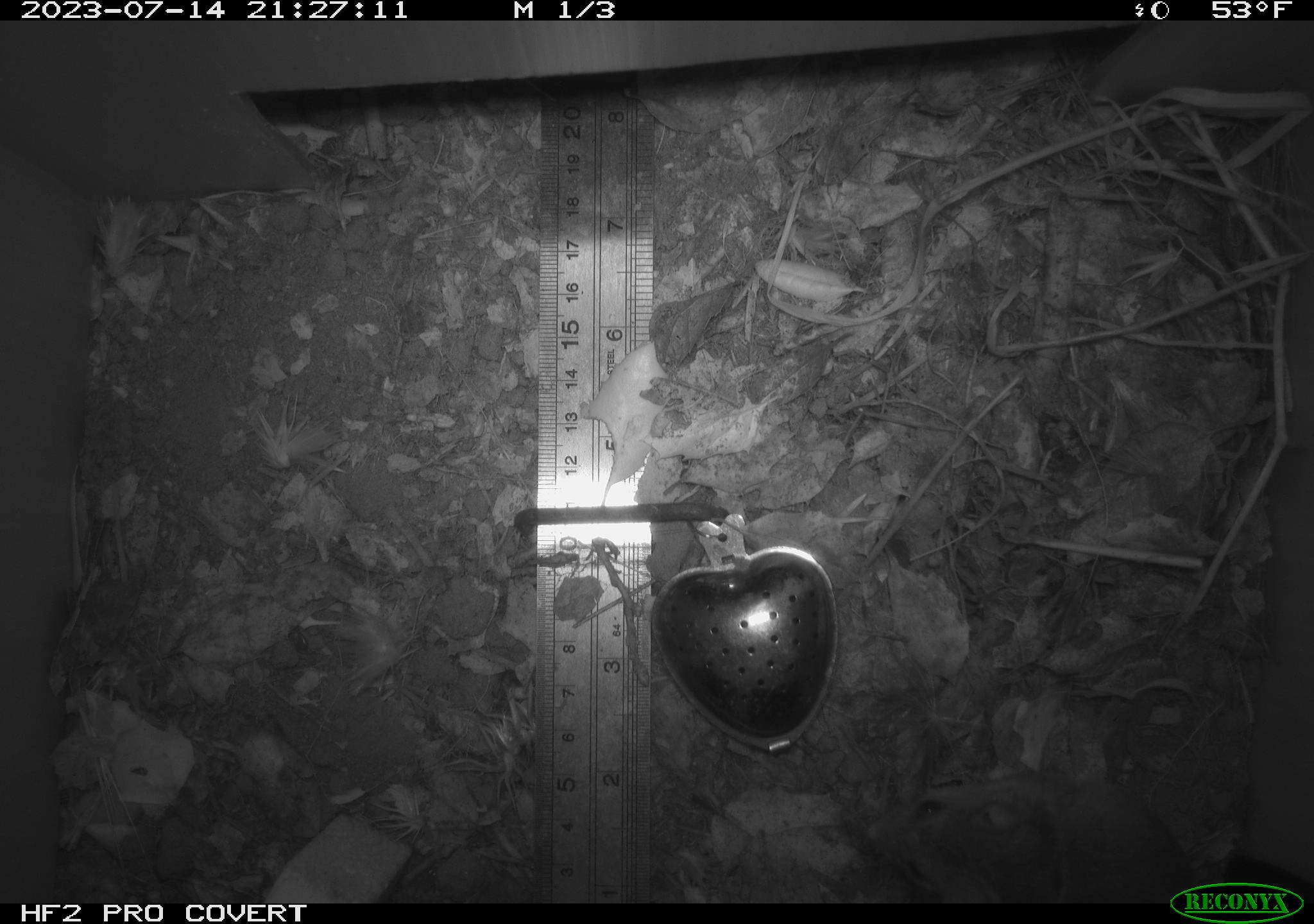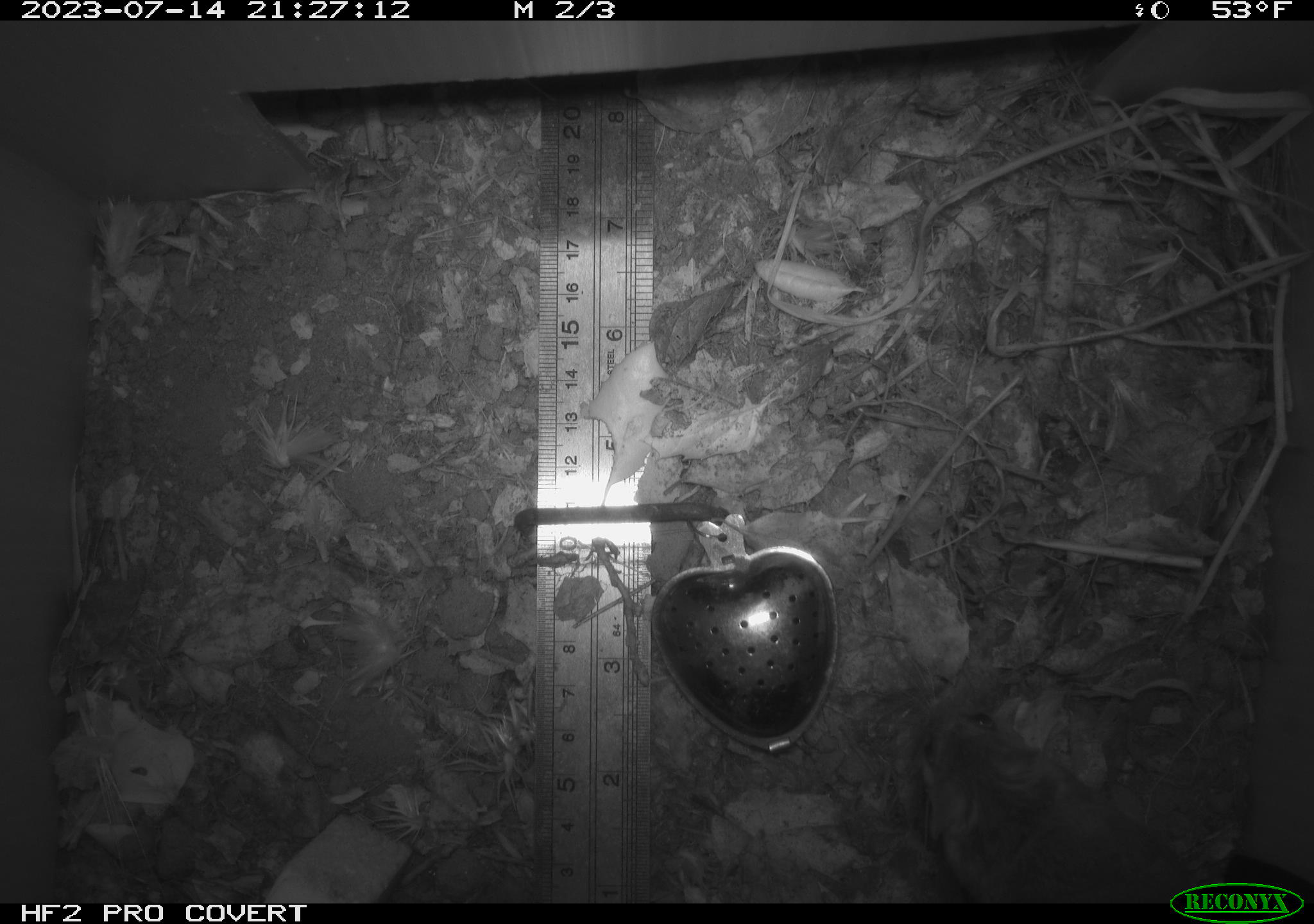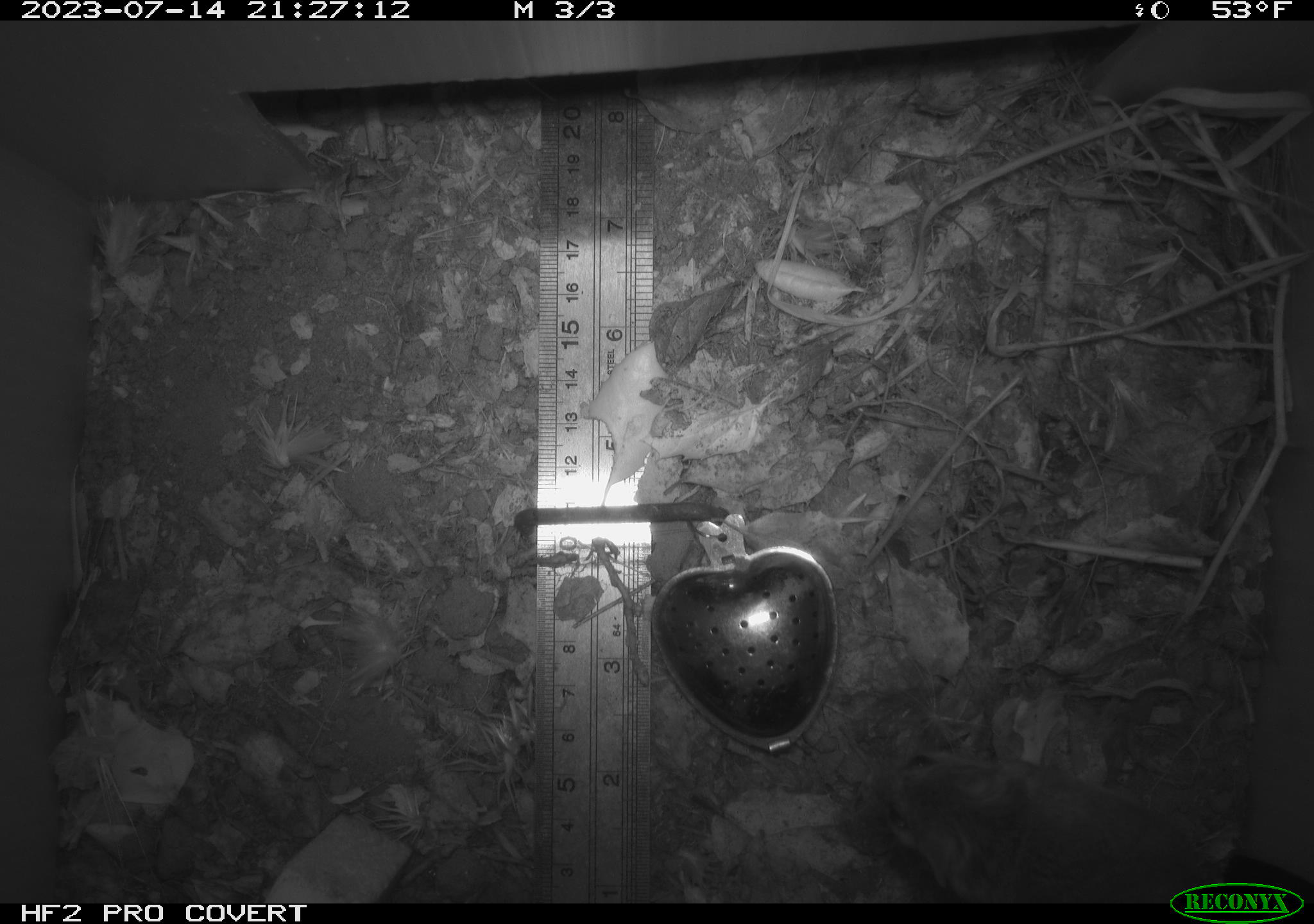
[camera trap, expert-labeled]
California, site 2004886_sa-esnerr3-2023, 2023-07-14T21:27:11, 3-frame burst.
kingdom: Animalia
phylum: Chordata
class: Mammalia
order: Rodentia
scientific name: Rodentia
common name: mouse species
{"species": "mouse species (Rodentia)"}